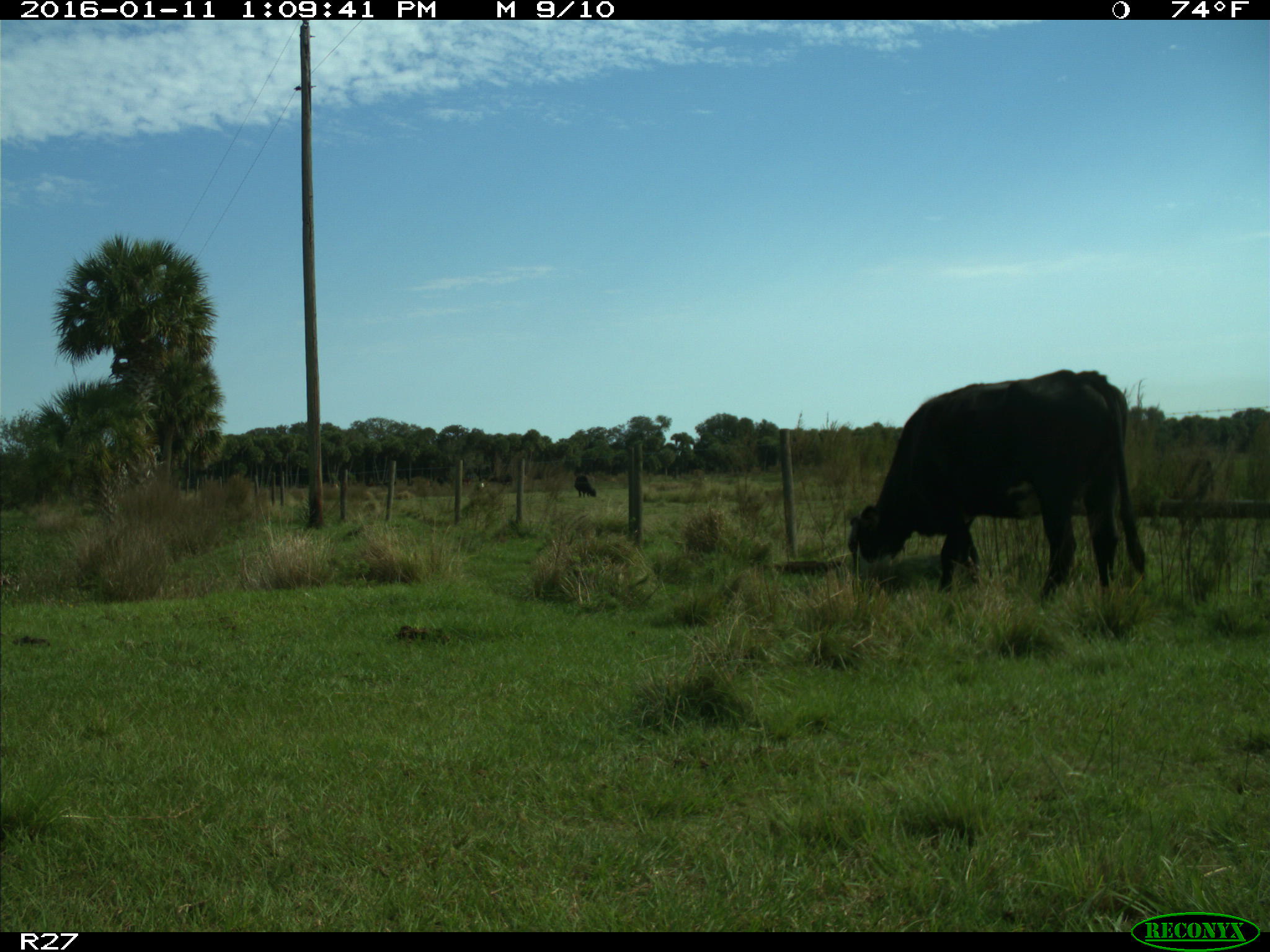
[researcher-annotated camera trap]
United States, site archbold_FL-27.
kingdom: Animalia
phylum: Chordata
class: Mammalia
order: Artiodactyla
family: Bovidae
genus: Bos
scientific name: Bos taurus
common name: domestic cow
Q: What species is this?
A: Bos taurus (domestic cow).